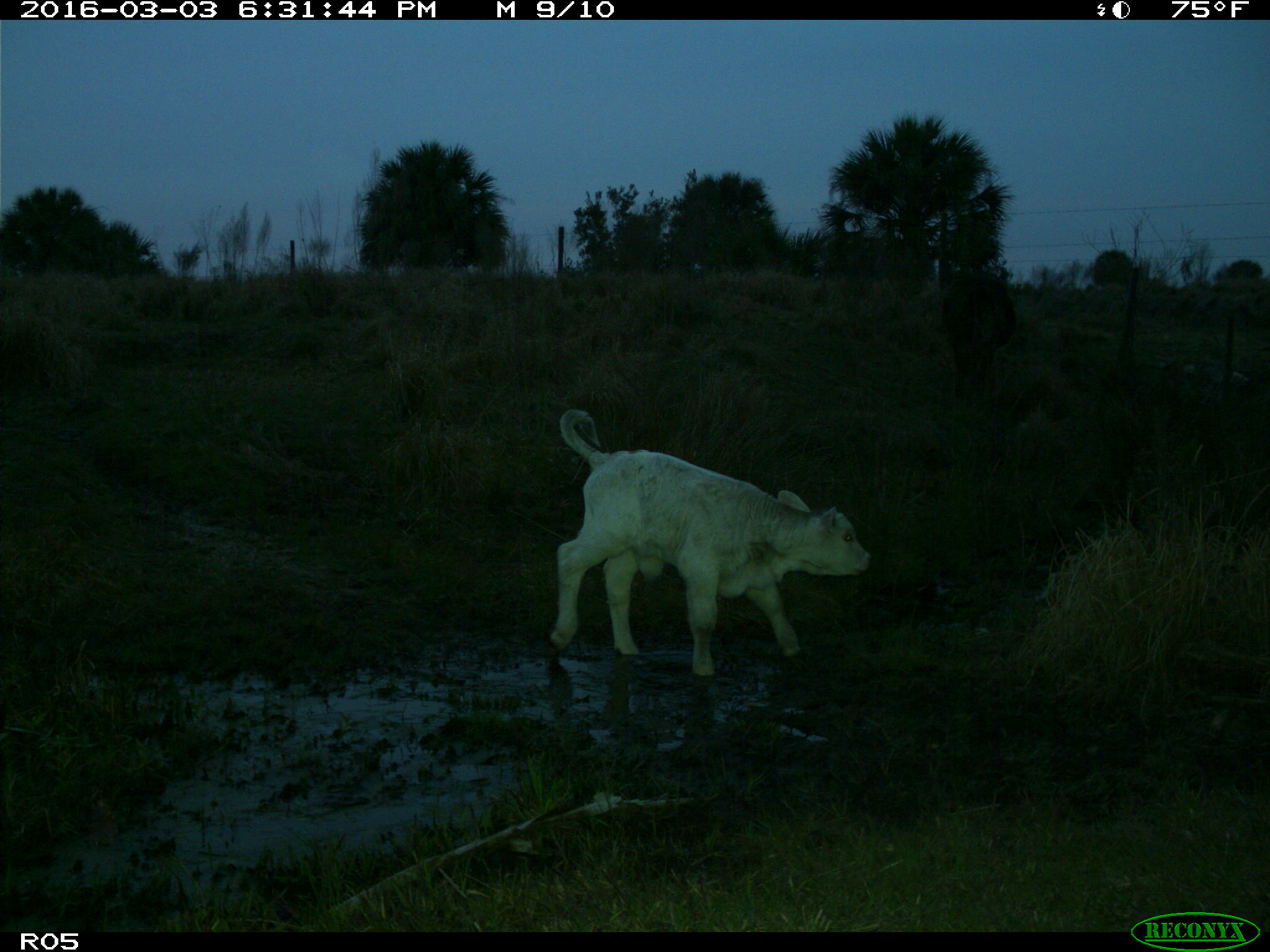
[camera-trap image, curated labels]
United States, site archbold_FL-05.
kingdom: Animalia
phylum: Chordata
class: Mammalia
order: Artiodactyla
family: Bovidae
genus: Bos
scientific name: Bos taurus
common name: domestic cow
Bos taurus (domestic cow).